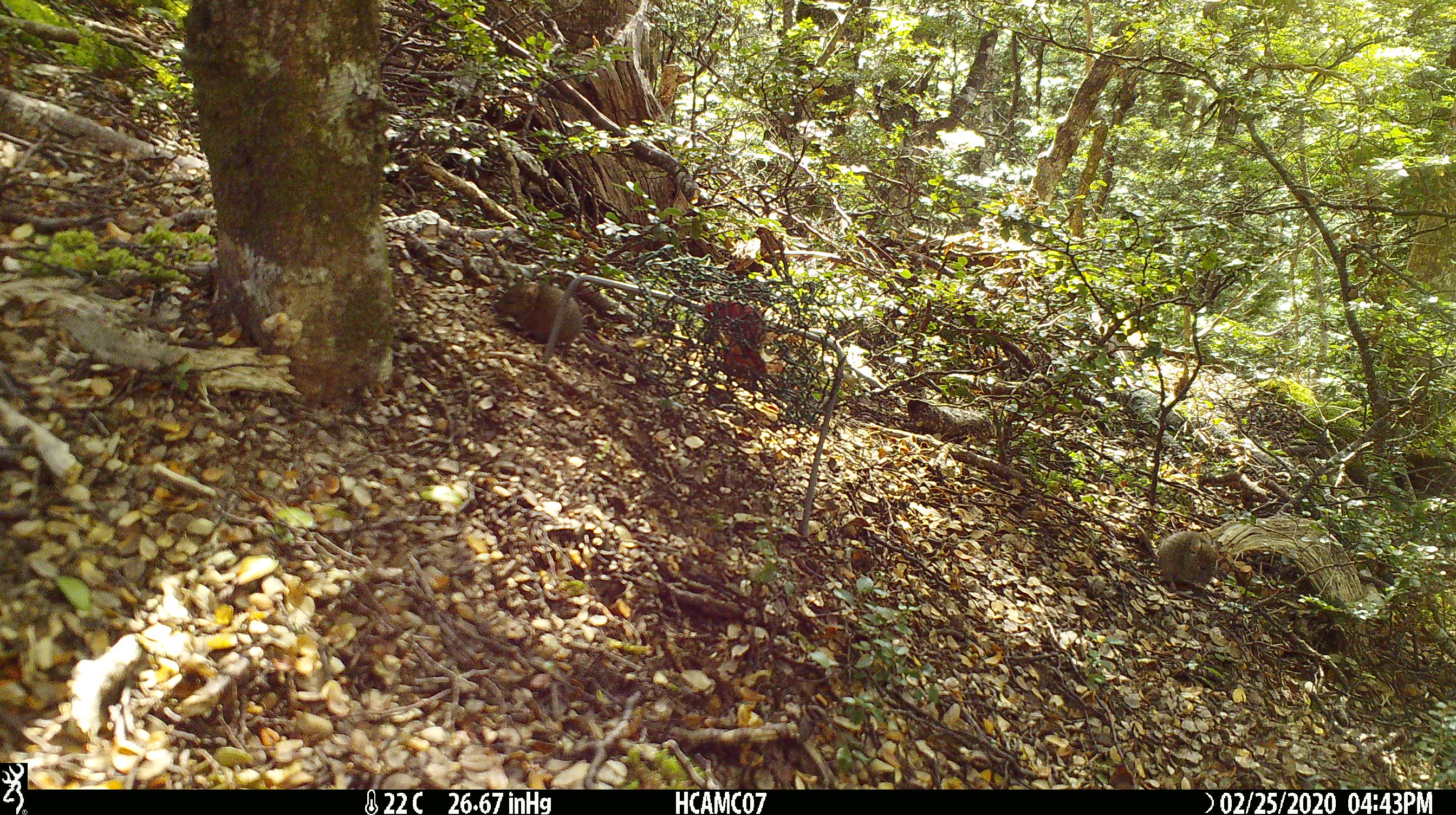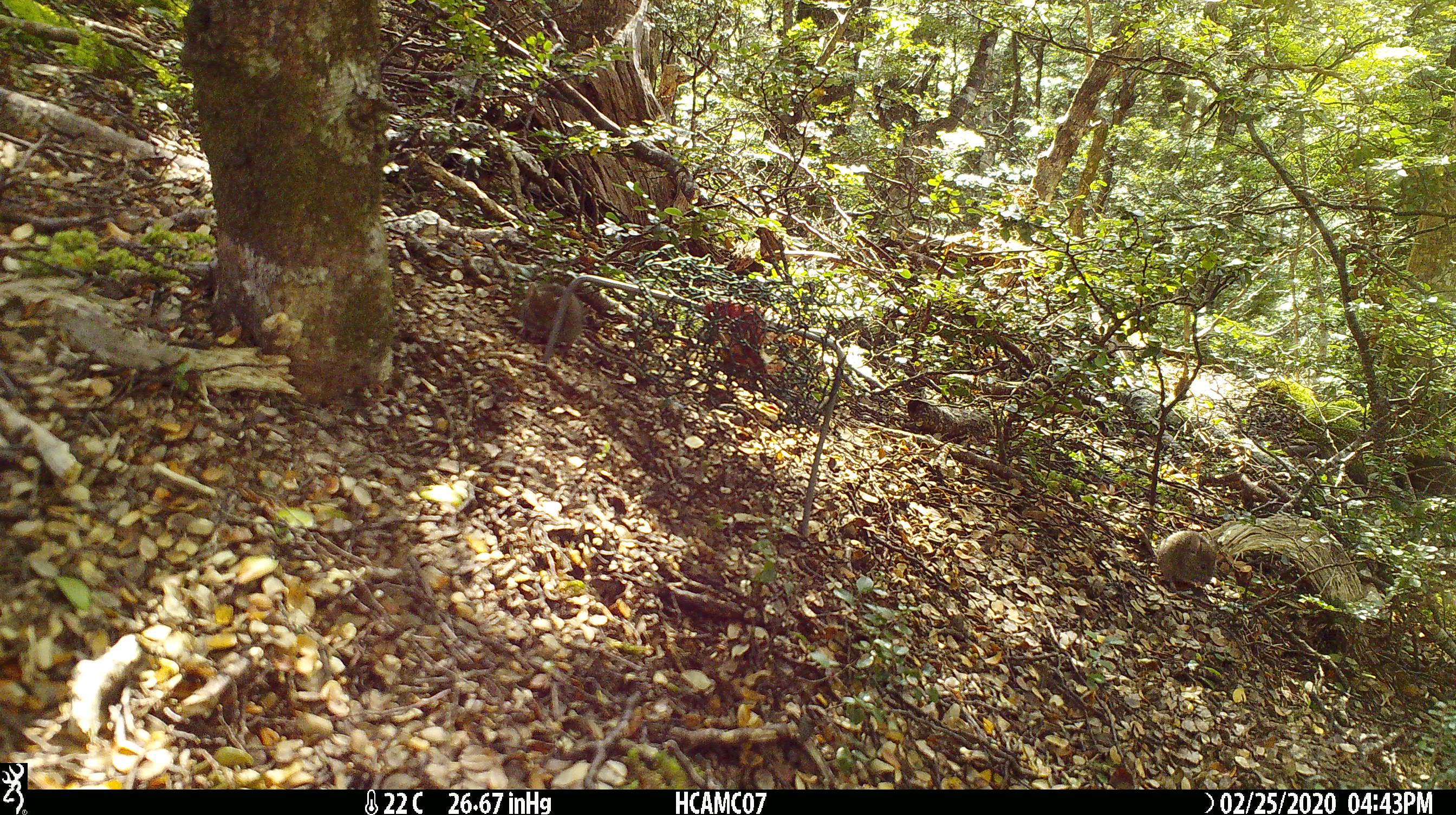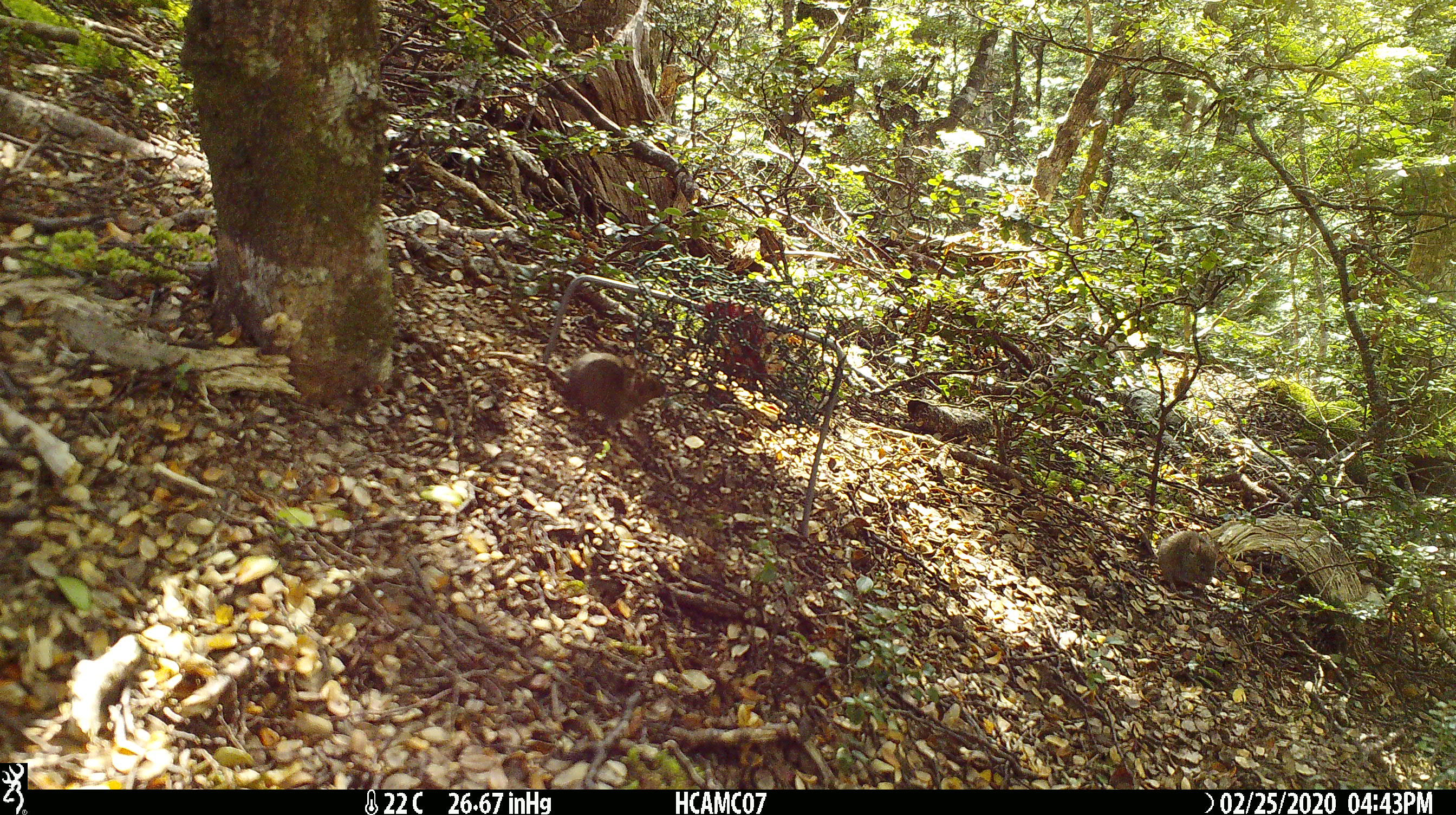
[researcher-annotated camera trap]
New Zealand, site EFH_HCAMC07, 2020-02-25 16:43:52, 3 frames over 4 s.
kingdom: Animalia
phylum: Chordata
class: Mammalia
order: Rodentia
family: Muridae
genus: Mus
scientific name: Mus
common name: mouse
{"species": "mouse (Mus)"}